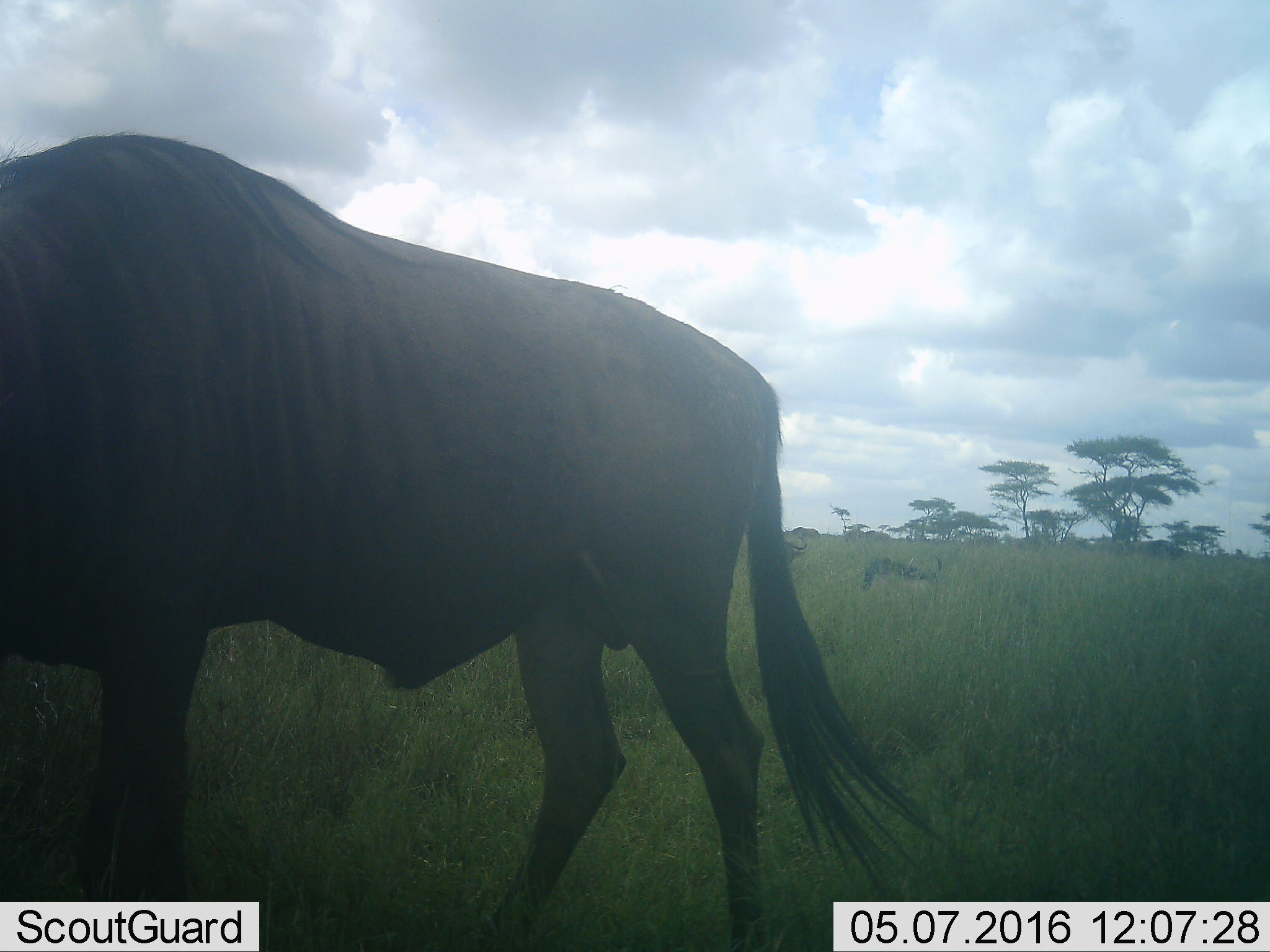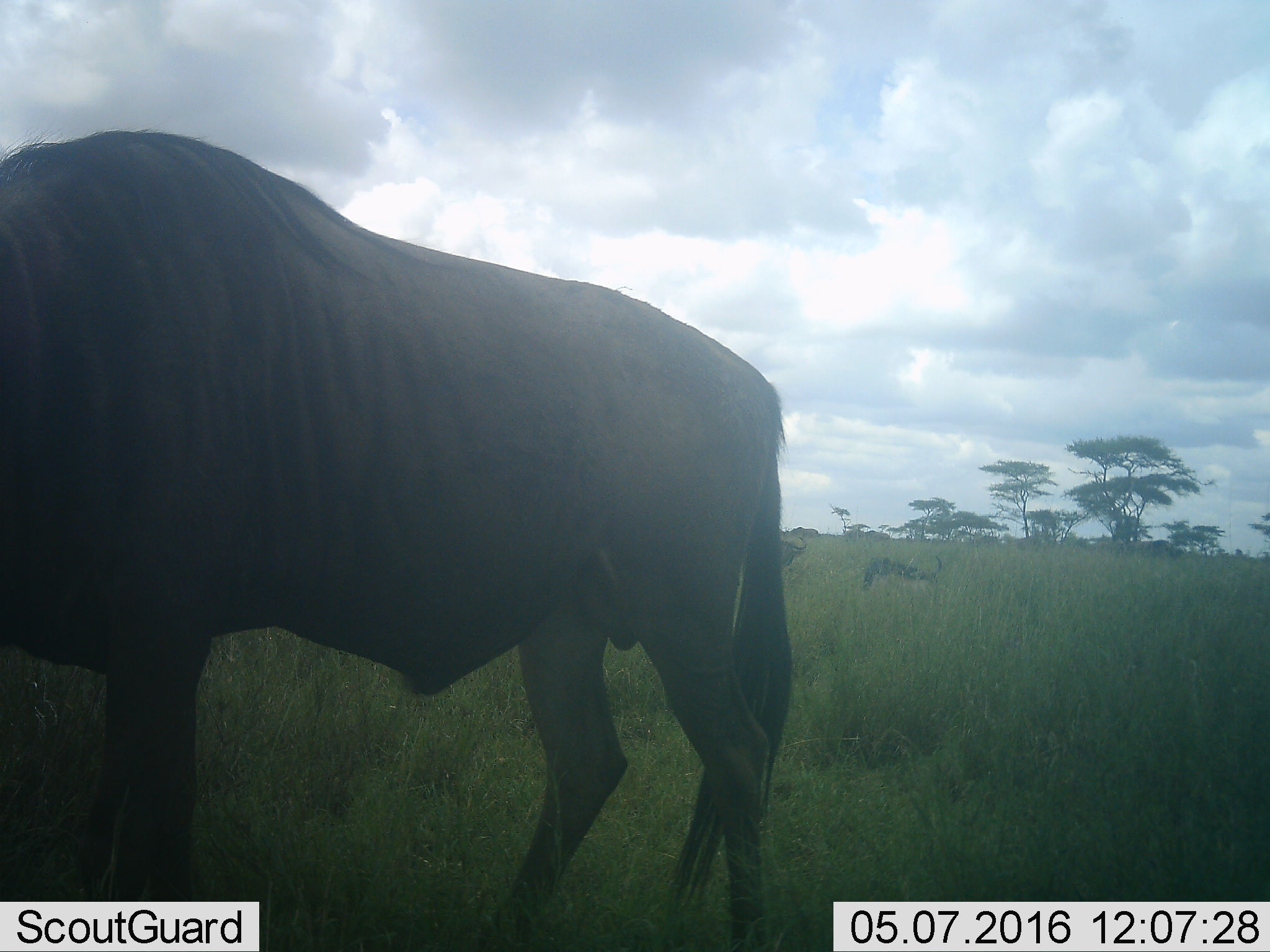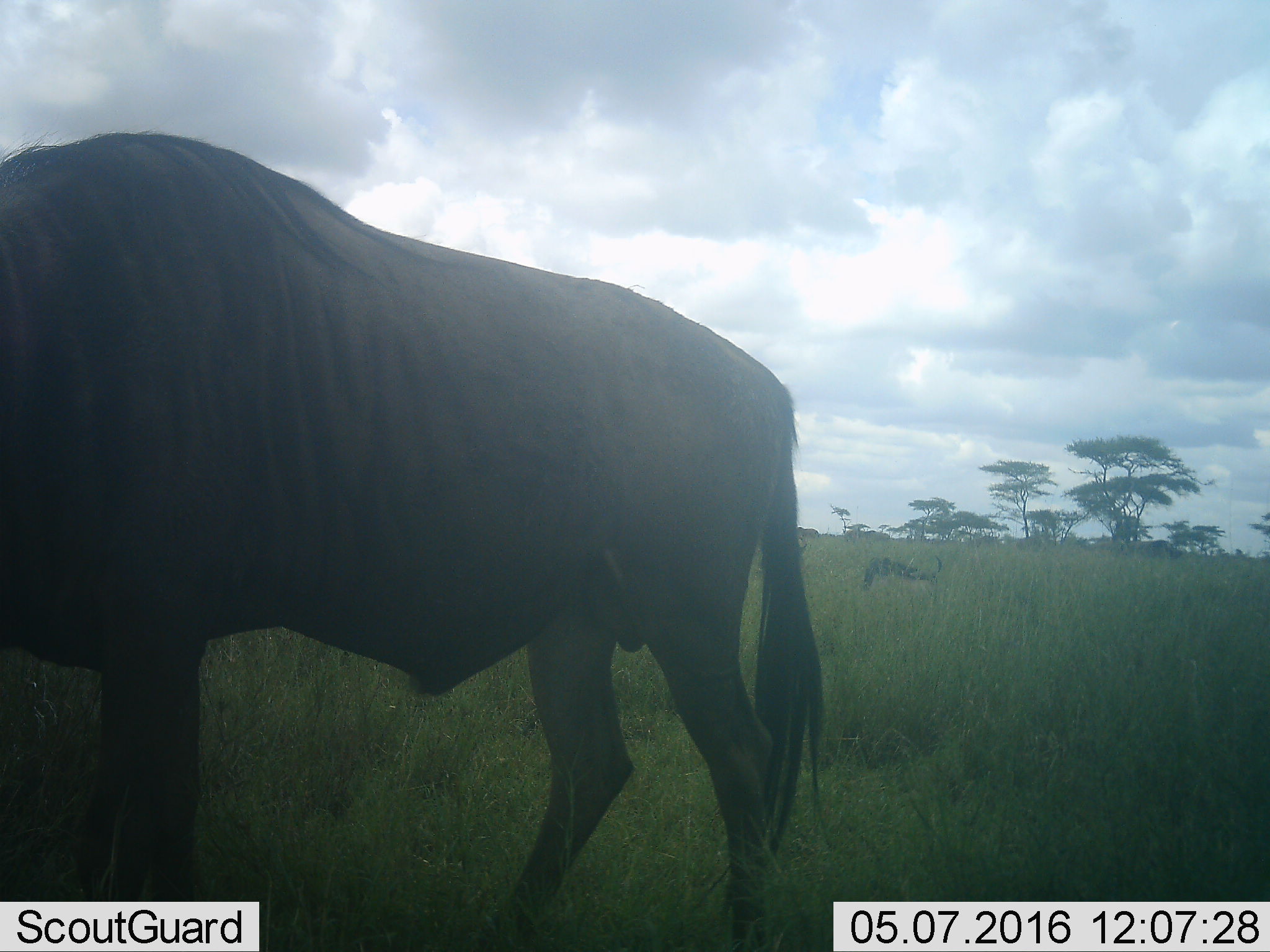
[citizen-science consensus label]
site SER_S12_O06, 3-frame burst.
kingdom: Animalia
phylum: Chordata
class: Mammalia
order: Artiodactyla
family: Bovidae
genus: Connochaetes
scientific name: Connochaetes taurinus taurinus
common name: blue wildebeest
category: wildebeestblue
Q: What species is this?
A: Wildebeestblue (blue wildebeest) (Connochaetes taurinus taurinus).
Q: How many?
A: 5.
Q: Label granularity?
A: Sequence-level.